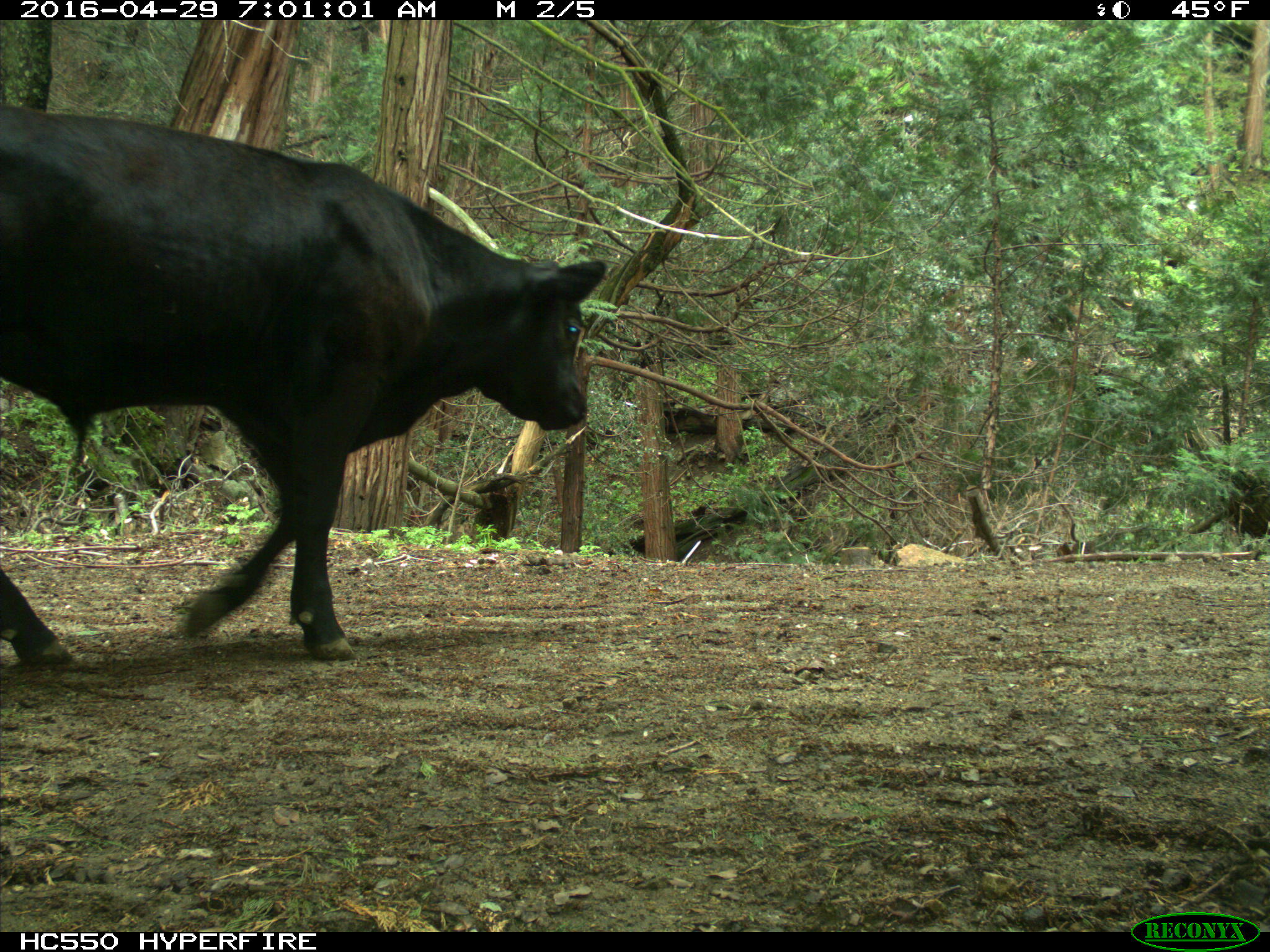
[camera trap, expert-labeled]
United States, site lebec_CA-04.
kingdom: Animalia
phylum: Chordata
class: Mammalia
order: Artiodactyla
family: Bovidae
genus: Bos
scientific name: Bos taurus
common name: domestic cow